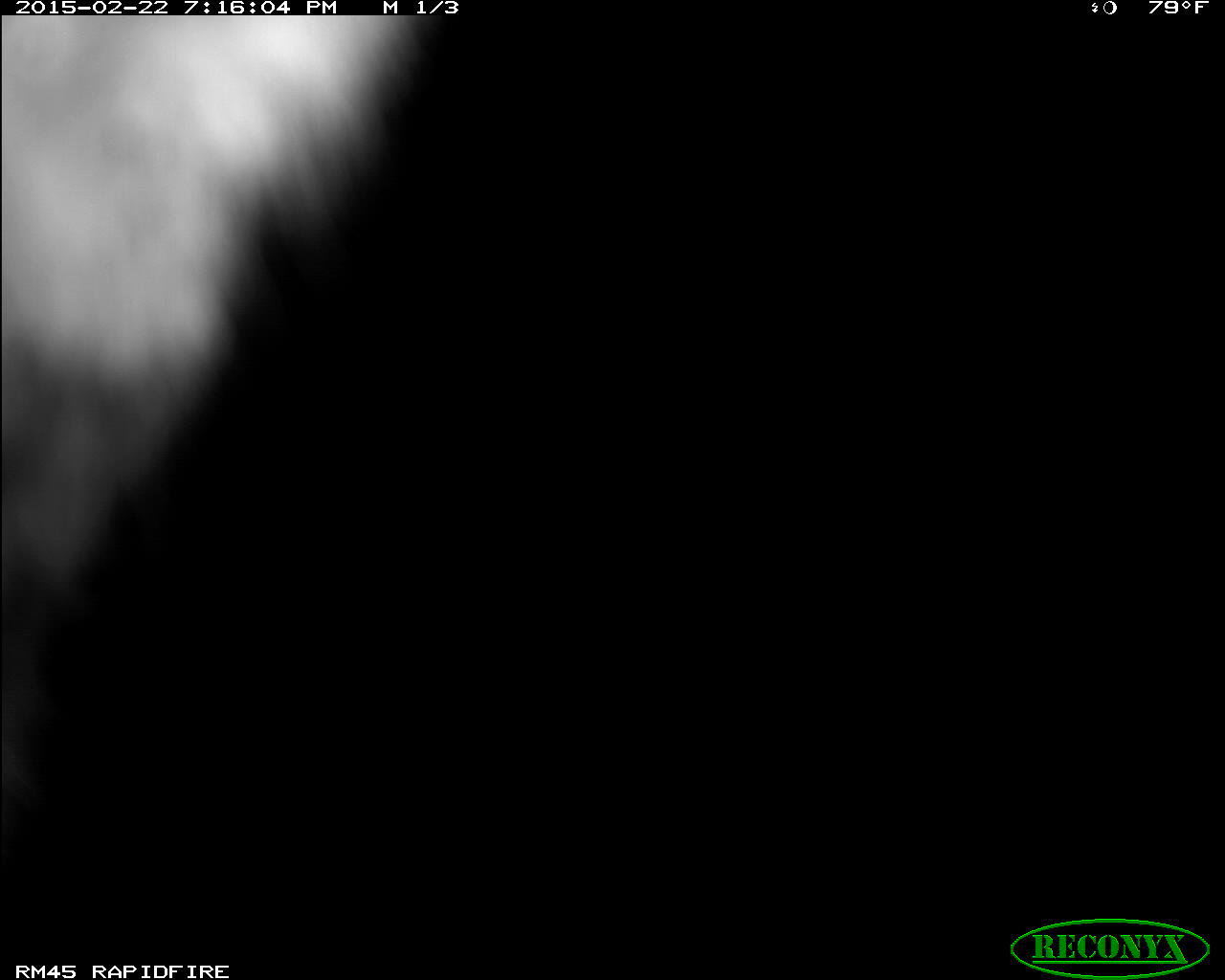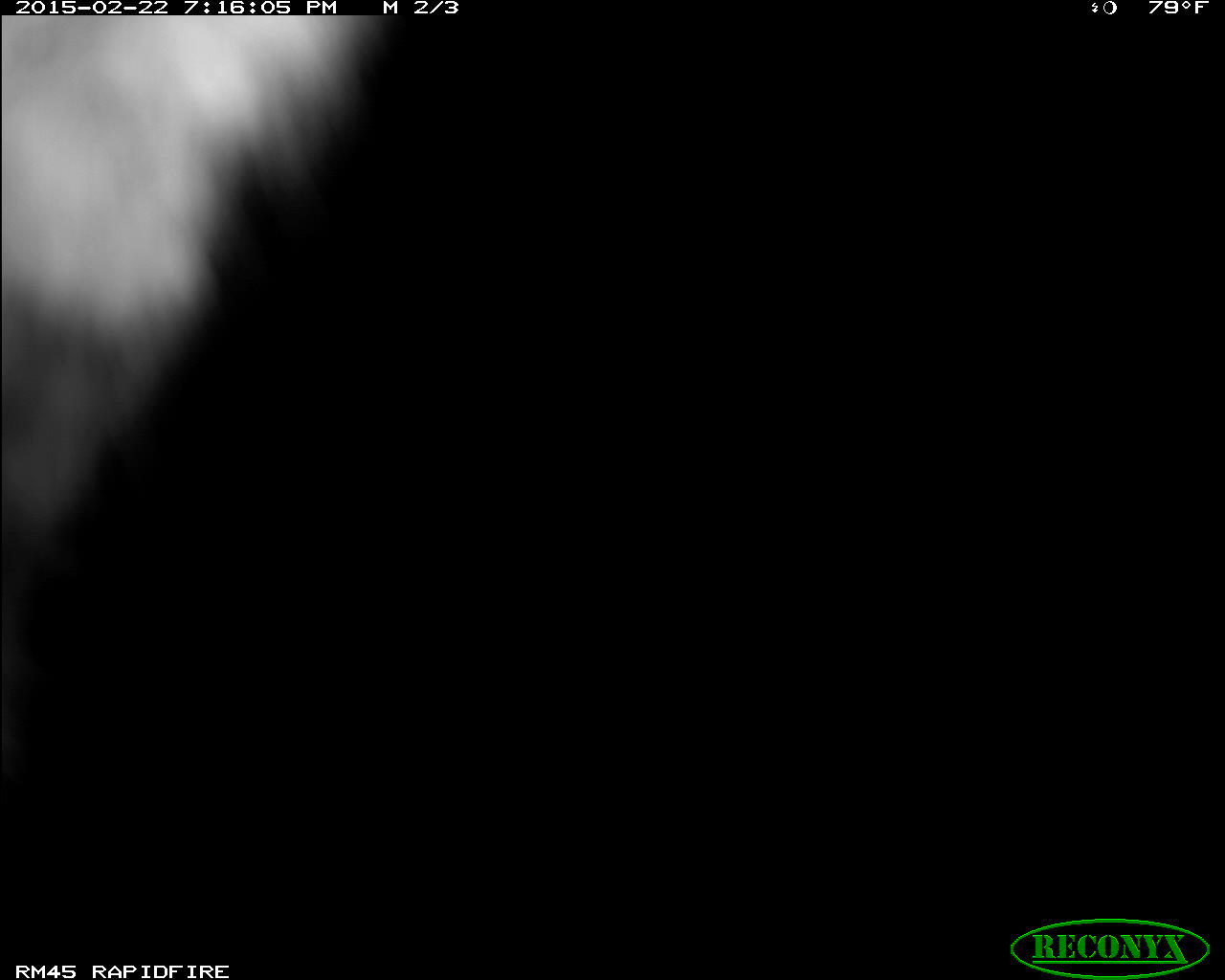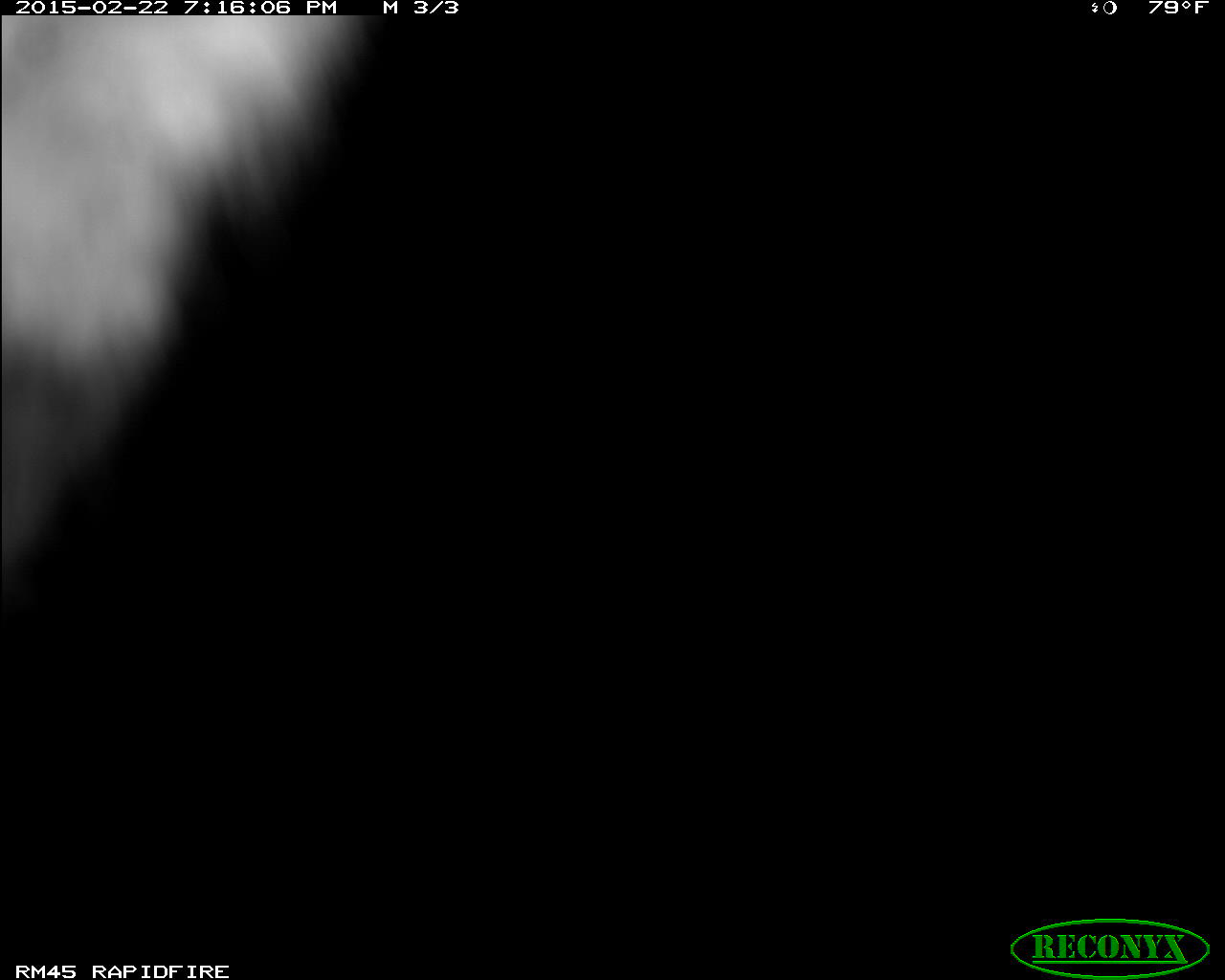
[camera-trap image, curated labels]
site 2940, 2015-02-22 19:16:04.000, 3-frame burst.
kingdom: Animalia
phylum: Chordata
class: Mammalia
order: Carnivora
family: Felidae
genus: Panthera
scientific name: Panthera leo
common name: lion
Panthera leo (lion), count 1.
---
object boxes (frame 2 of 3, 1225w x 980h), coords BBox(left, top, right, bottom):
panthera leo: BBox(0, 14, 390, 767)